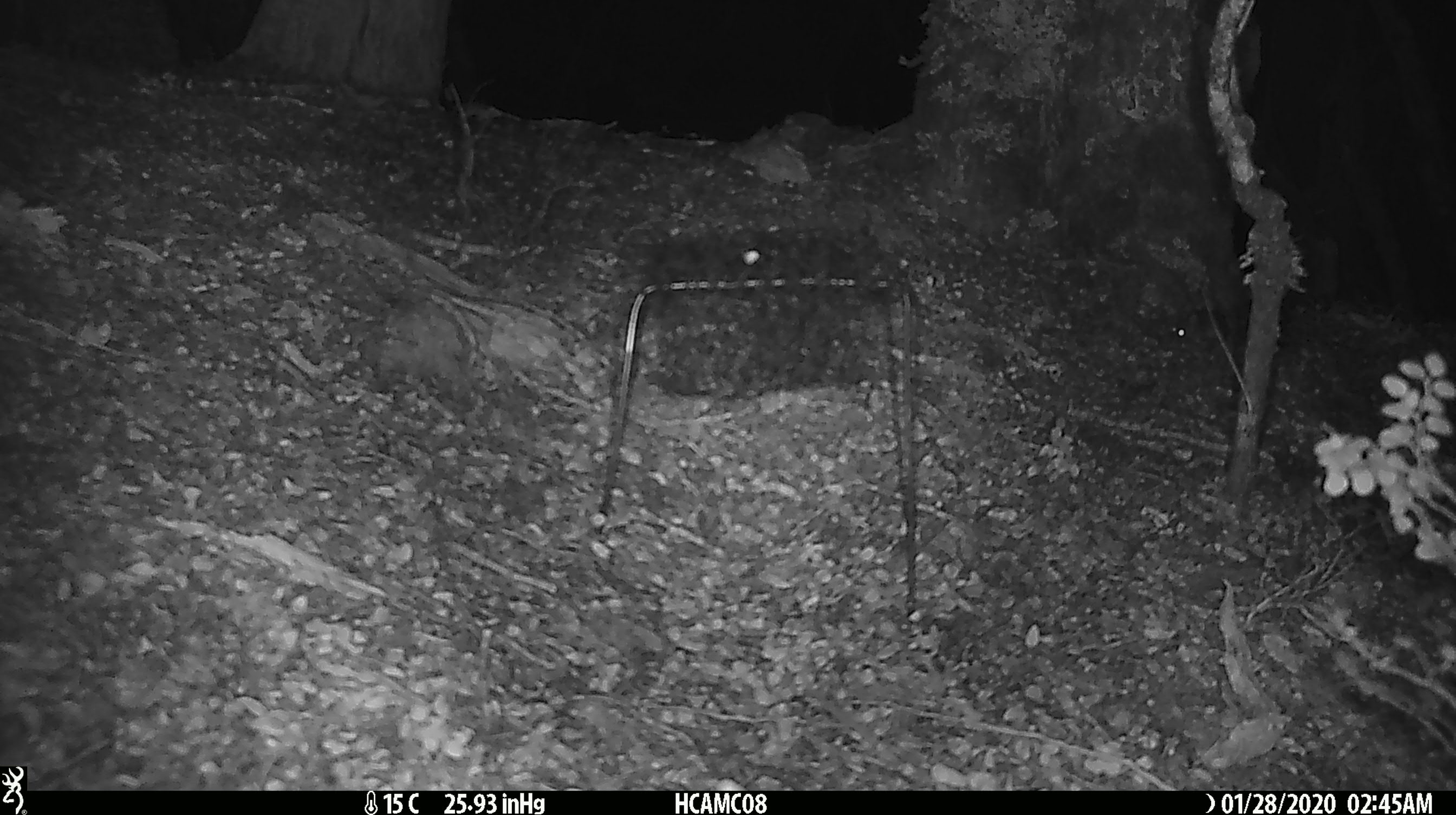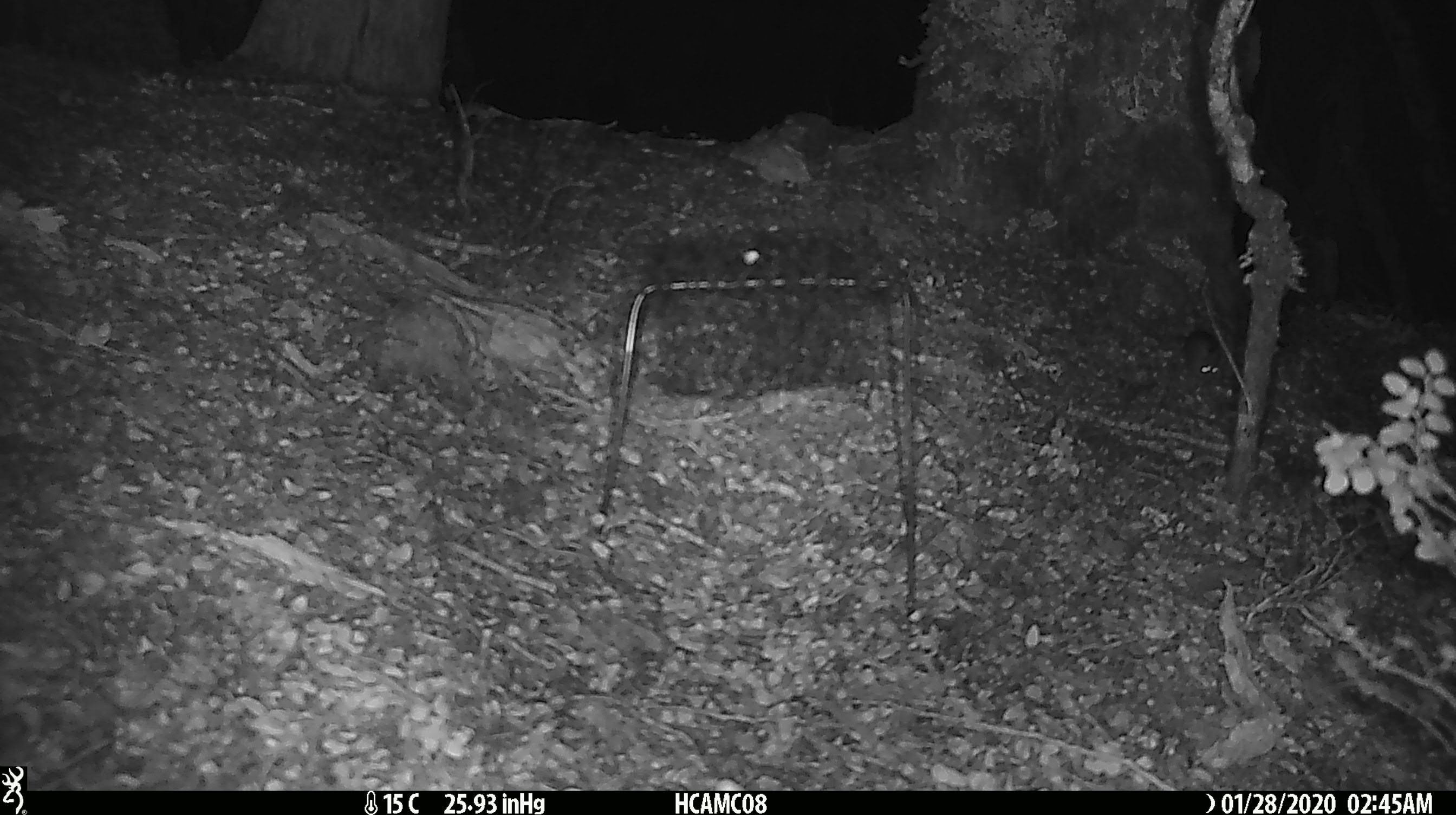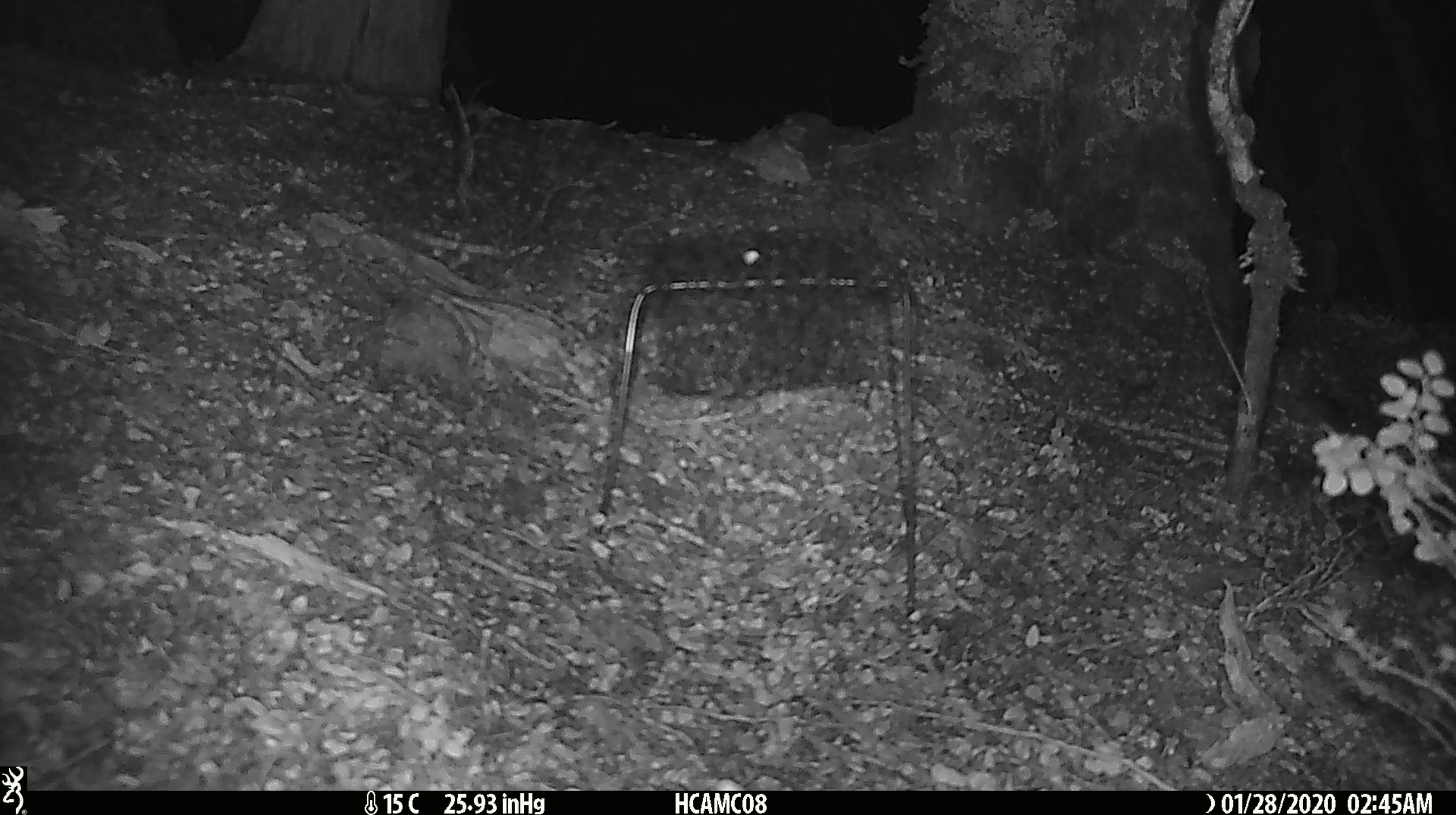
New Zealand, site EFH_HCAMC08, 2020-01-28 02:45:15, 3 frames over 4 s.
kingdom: Animalia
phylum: Chordata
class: Mammalia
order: Rodentia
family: Muridae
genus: Mus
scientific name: Mus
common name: mouse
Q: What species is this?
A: Mouse (Mus).